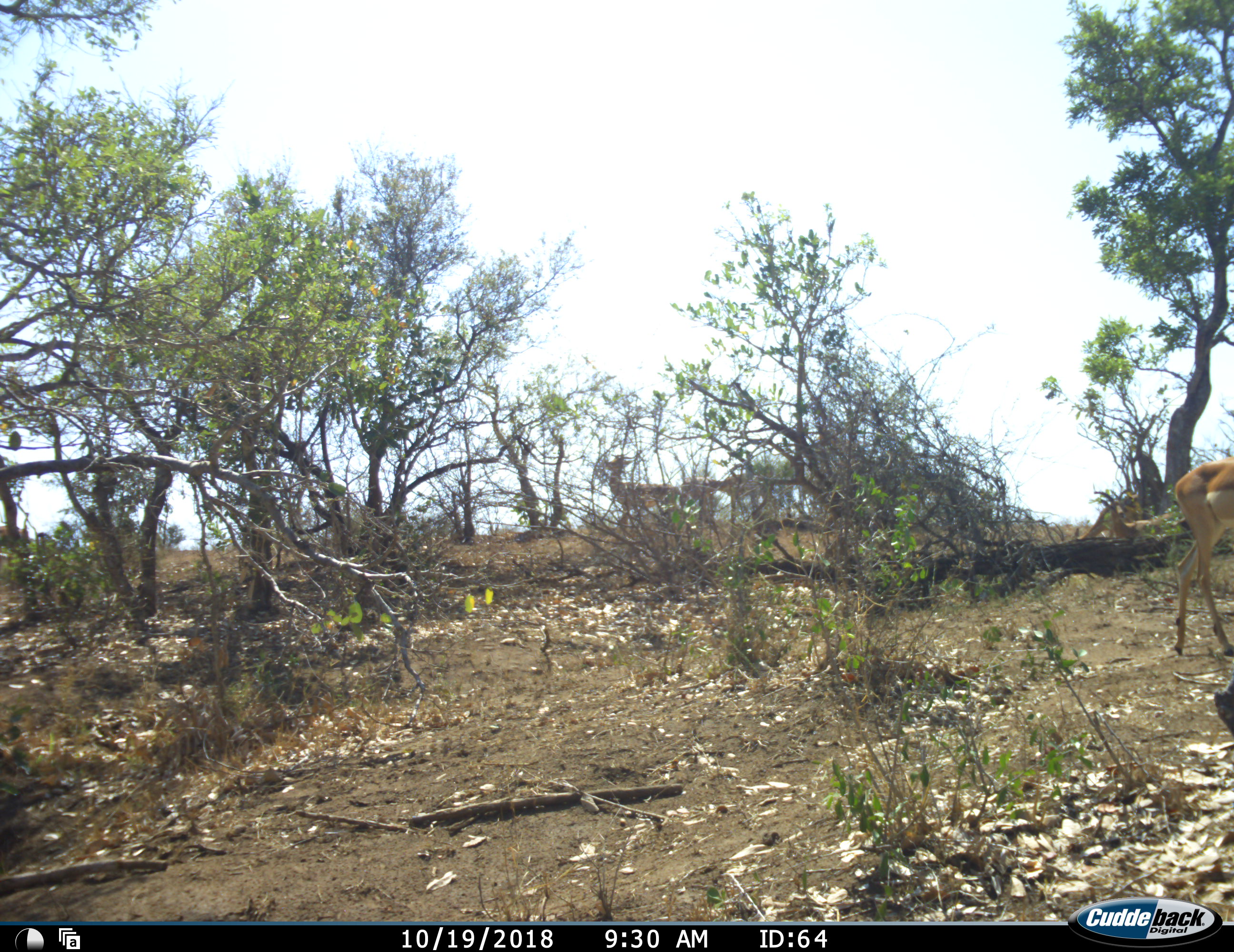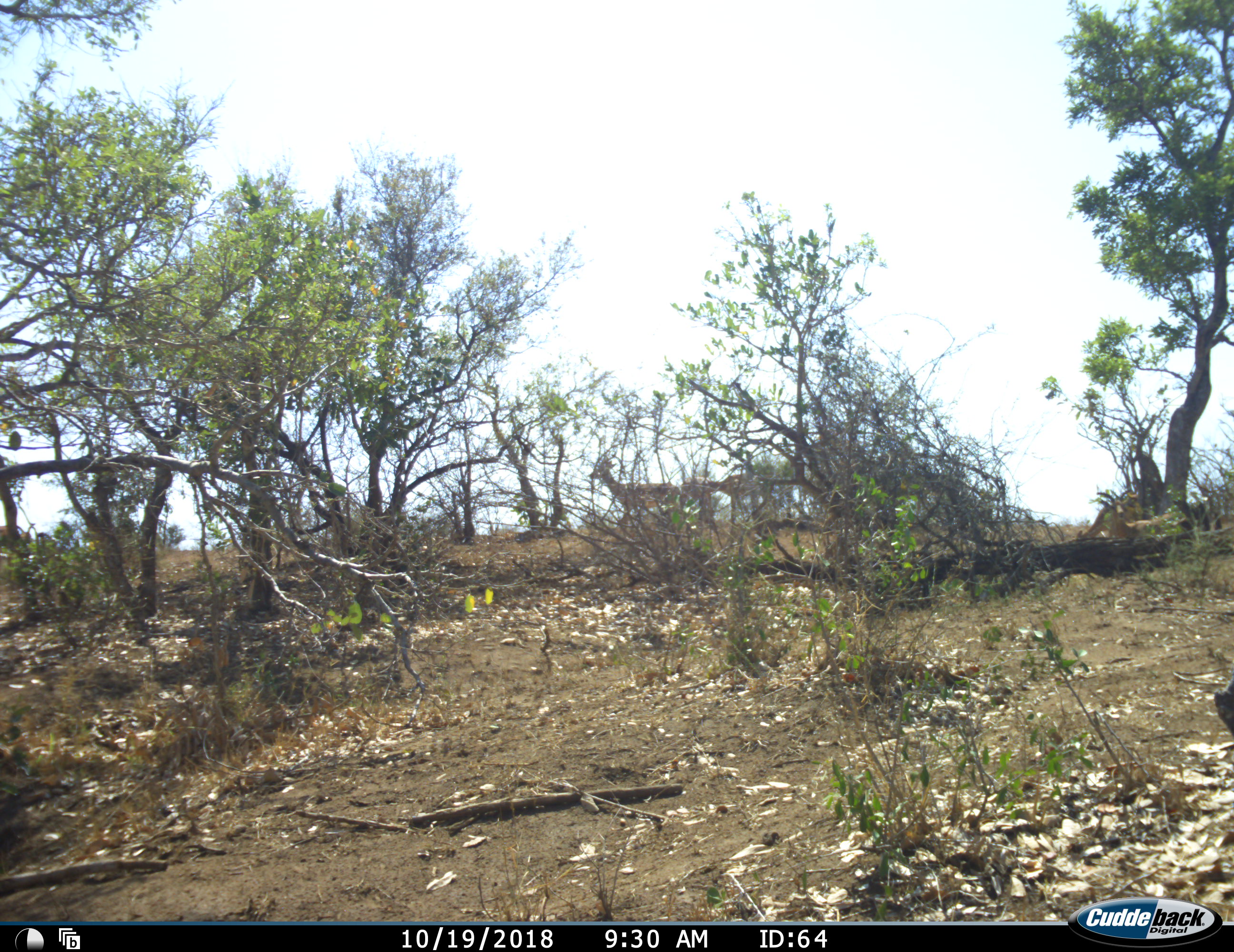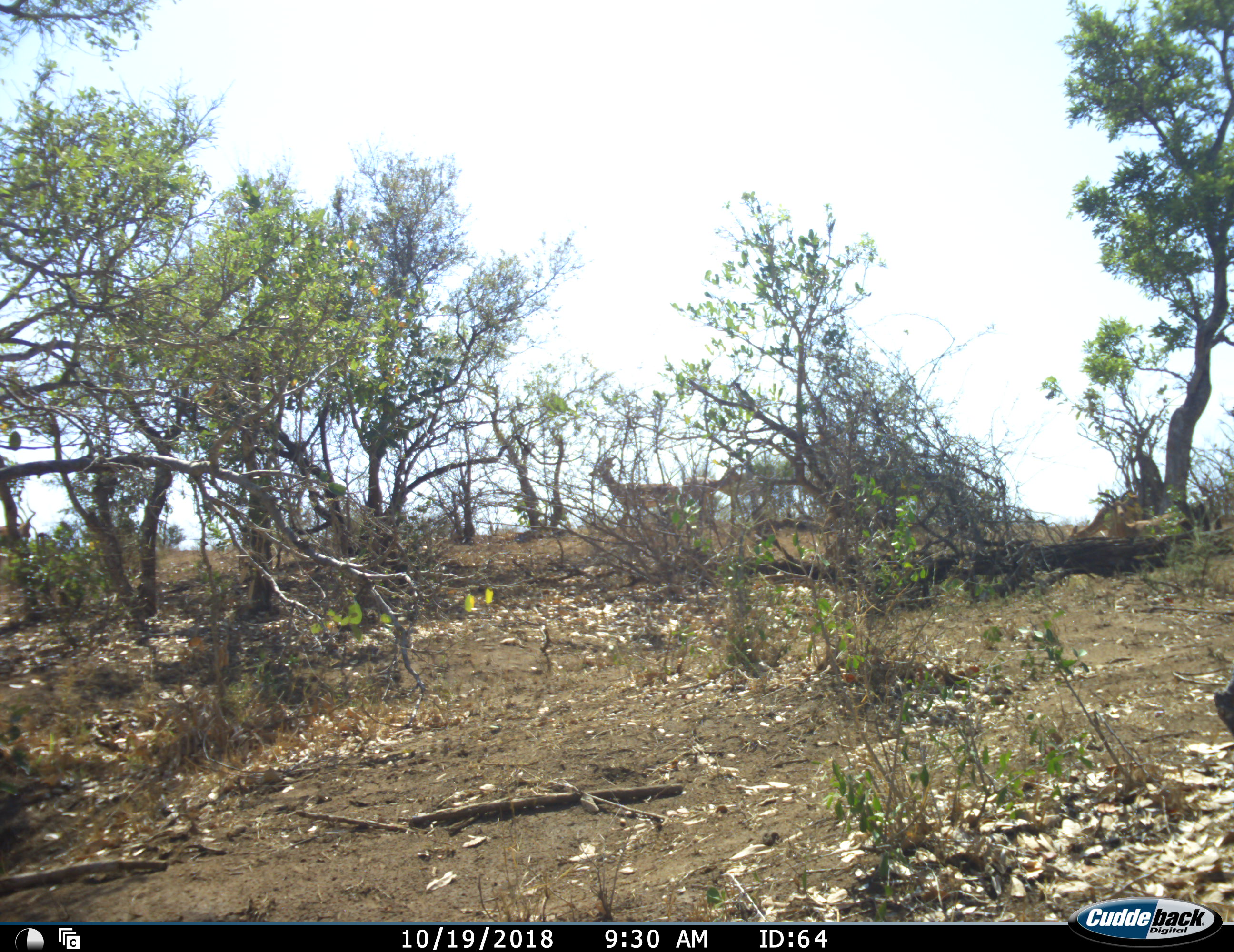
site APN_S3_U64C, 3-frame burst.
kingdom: Animalia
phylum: Chordata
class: Mammalia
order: Artiodactyla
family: Bovidae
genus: Aepyceros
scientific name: Aepyceros melampus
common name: impala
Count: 4.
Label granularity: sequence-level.